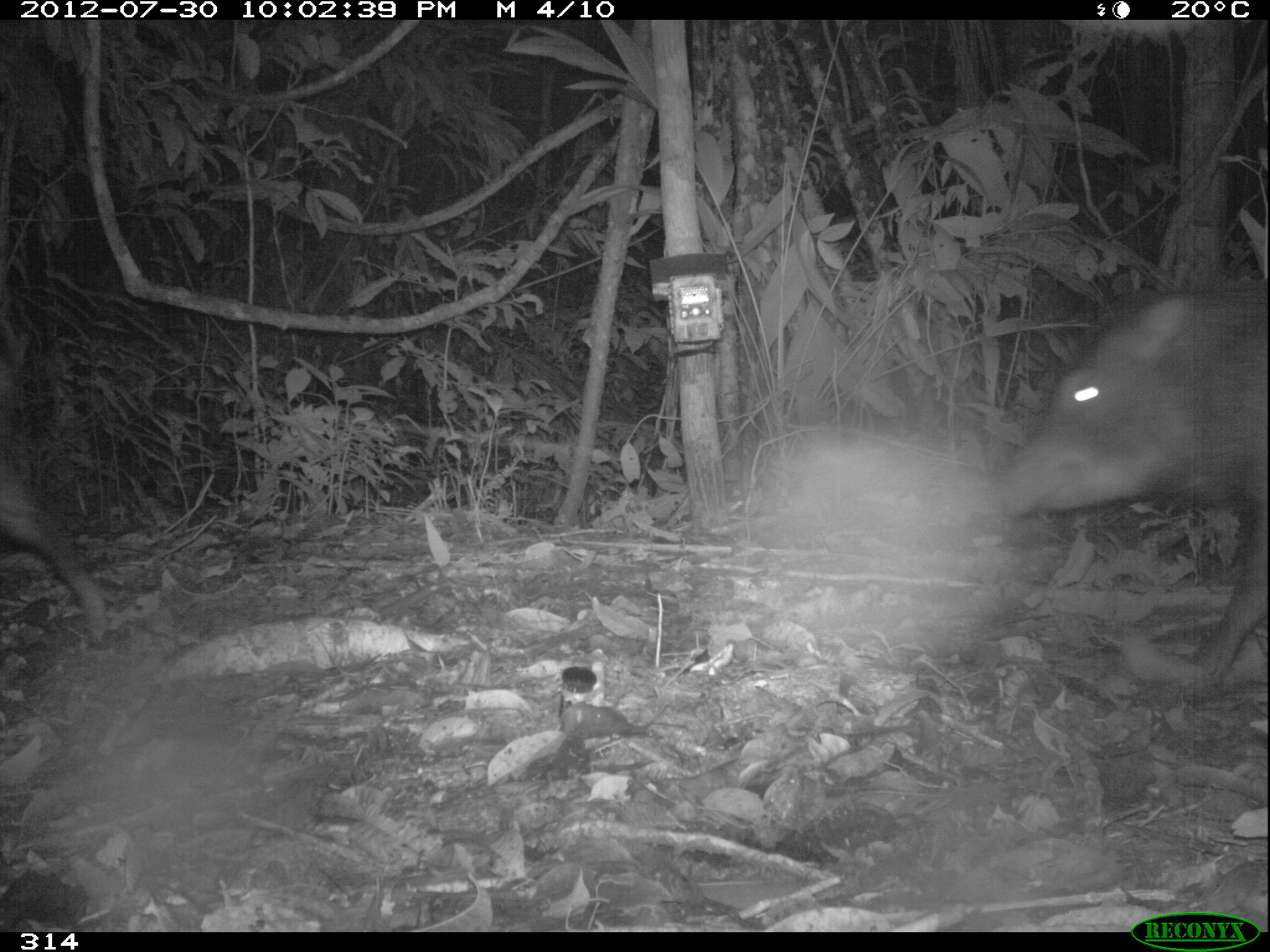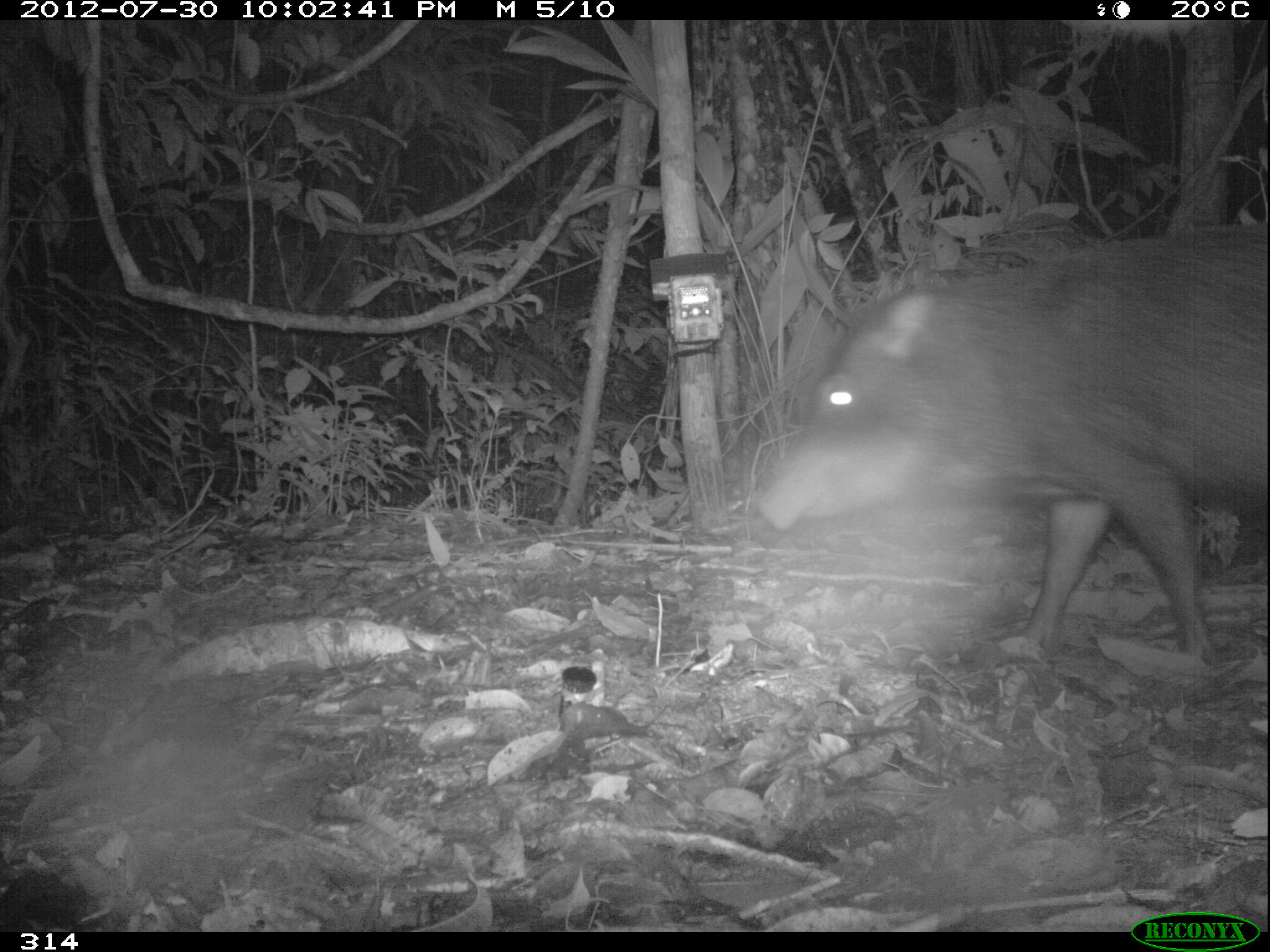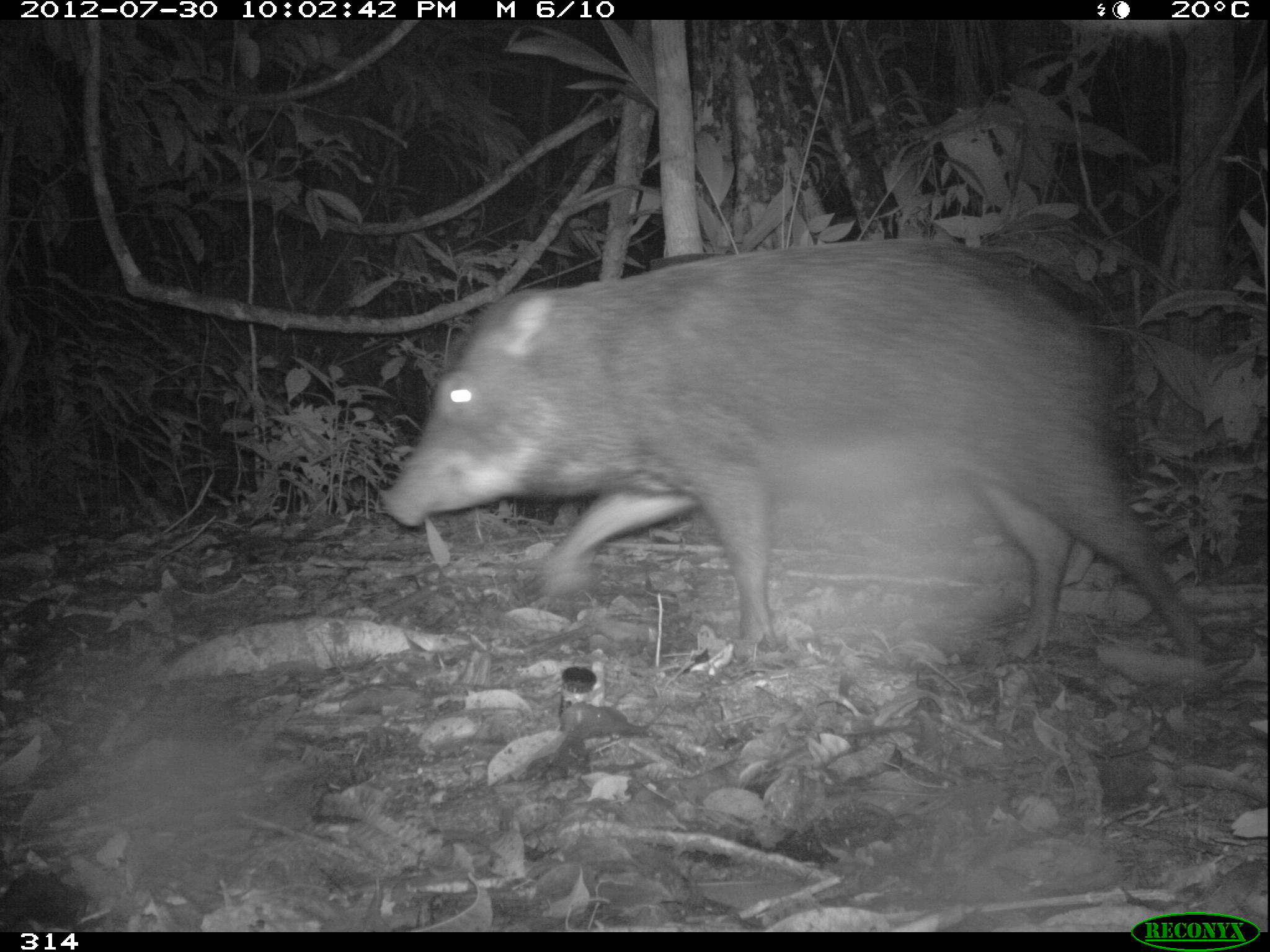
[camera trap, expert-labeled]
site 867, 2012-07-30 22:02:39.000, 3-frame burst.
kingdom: Animalia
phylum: Chordata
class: Mammalia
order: Artiodactyla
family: Tayassuidae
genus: Tayassu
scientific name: Tayassu pecari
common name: white-lipped peccary